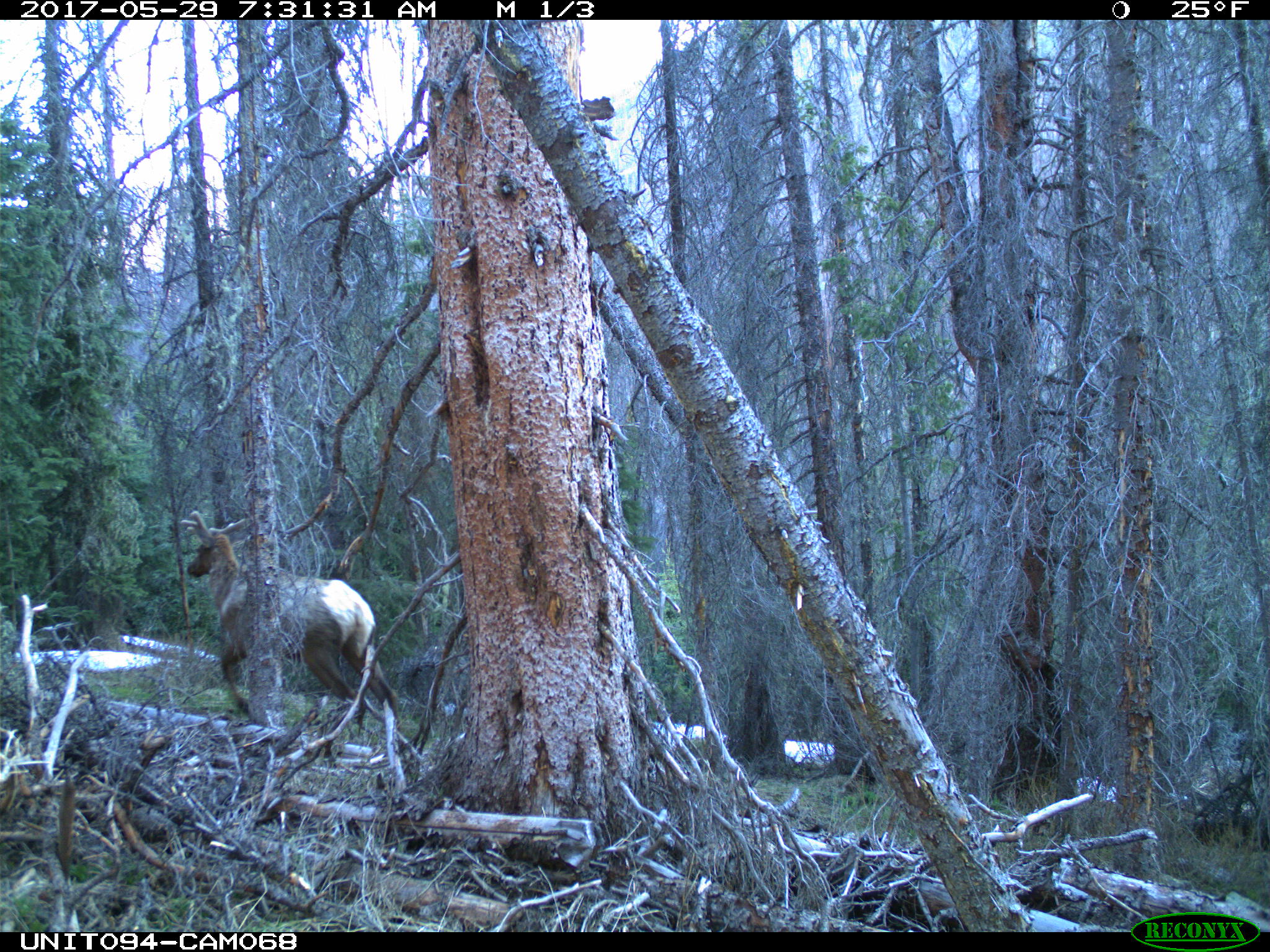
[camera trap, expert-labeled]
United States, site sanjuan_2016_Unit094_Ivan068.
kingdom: Animalia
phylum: Chordata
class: Mammalia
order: Artiodactyla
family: Cervidae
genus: Cervus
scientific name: Cervus elaphus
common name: red deer